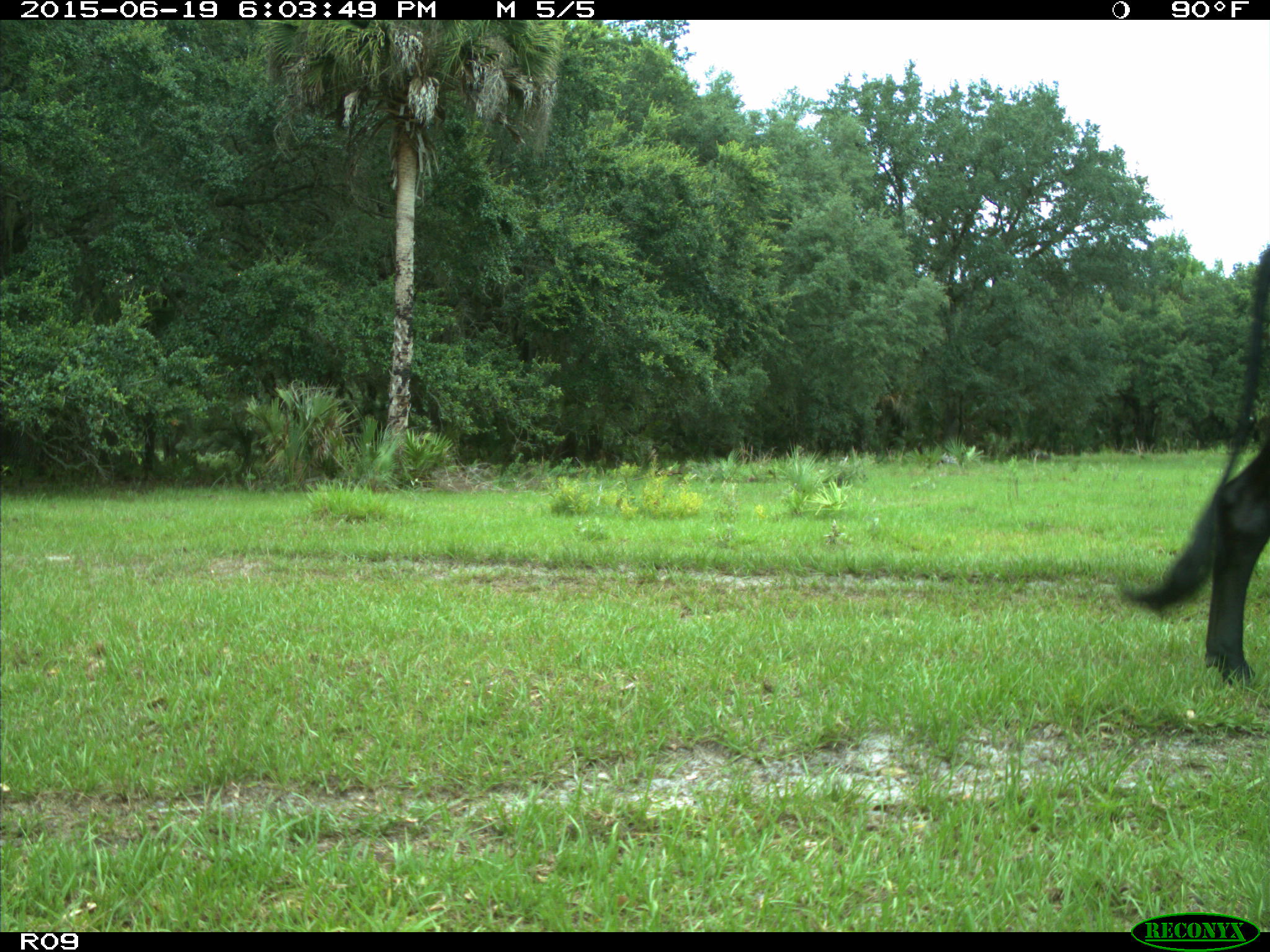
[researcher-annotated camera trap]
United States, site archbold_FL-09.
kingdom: Animalia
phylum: Chordata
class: Mammalia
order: Artiodactyla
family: Bovidae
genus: Bos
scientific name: Bos taurus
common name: domestic cow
Bos taurus (domestic cow).